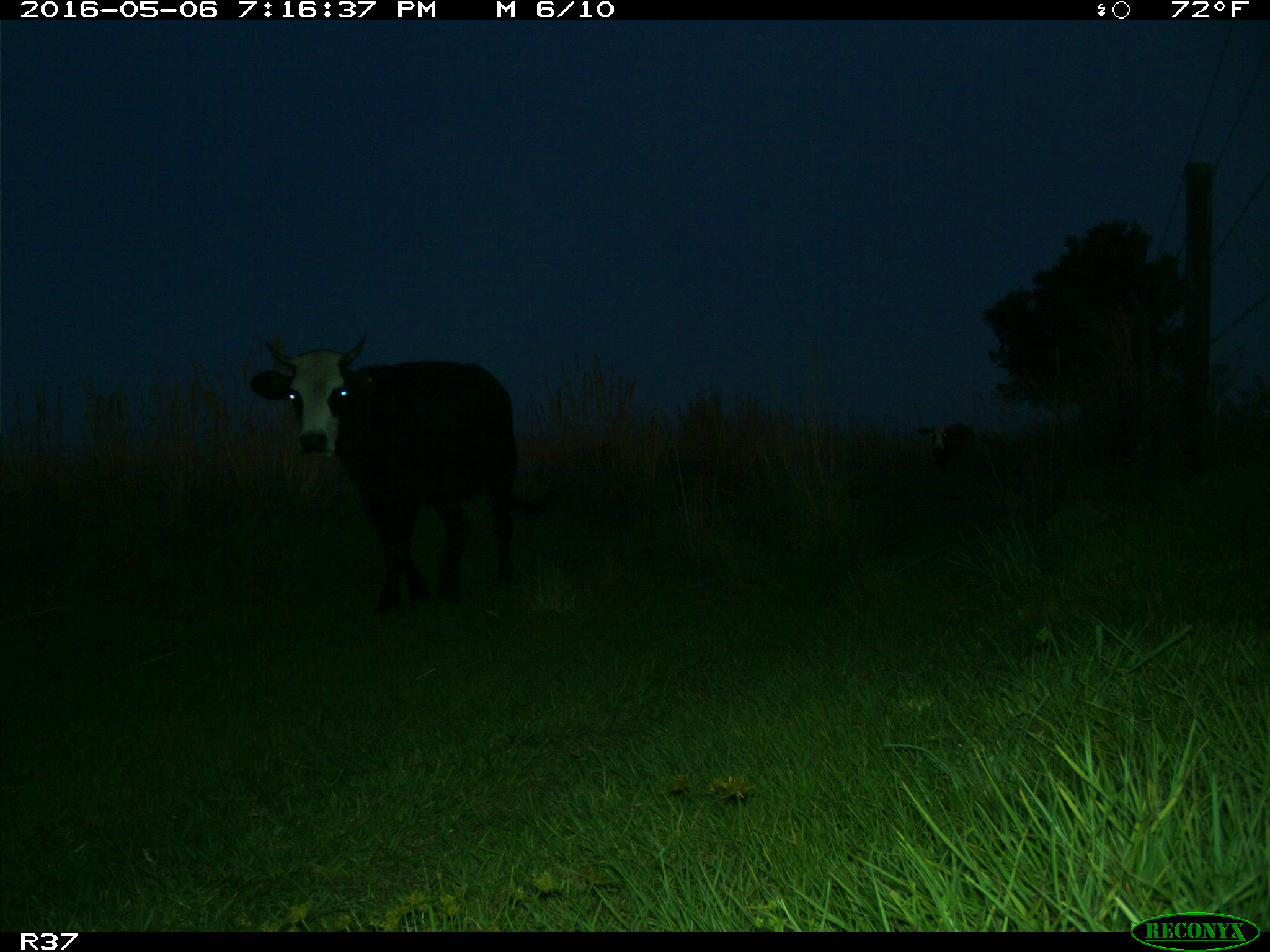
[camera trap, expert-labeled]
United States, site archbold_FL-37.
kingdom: Animalia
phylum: Chordata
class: Mammalia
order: Artiodactyla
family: Bovidae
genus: Bos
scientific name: Bos taurus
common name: domestic cow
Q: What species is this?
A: Bos taurus (domestic cow).